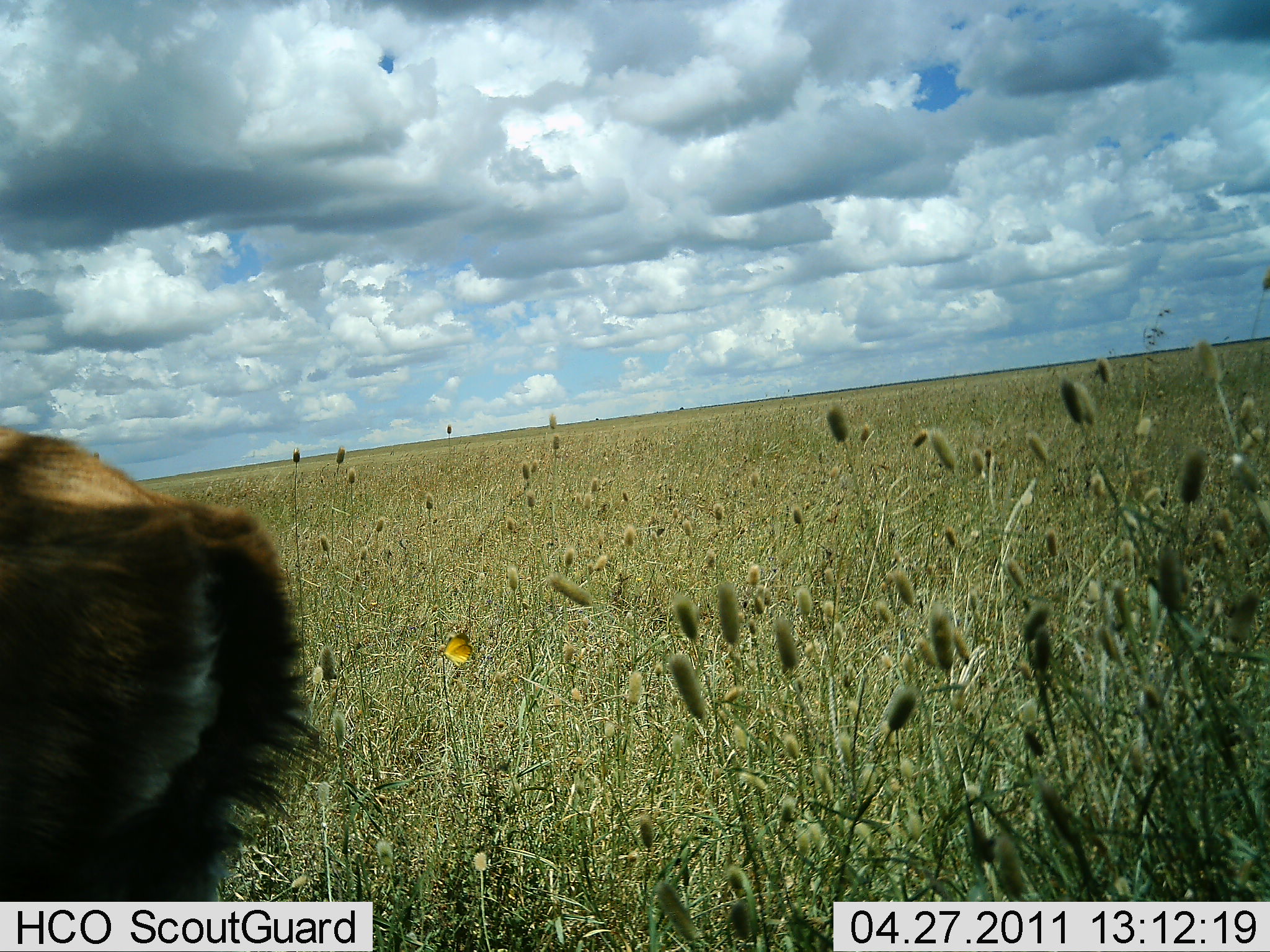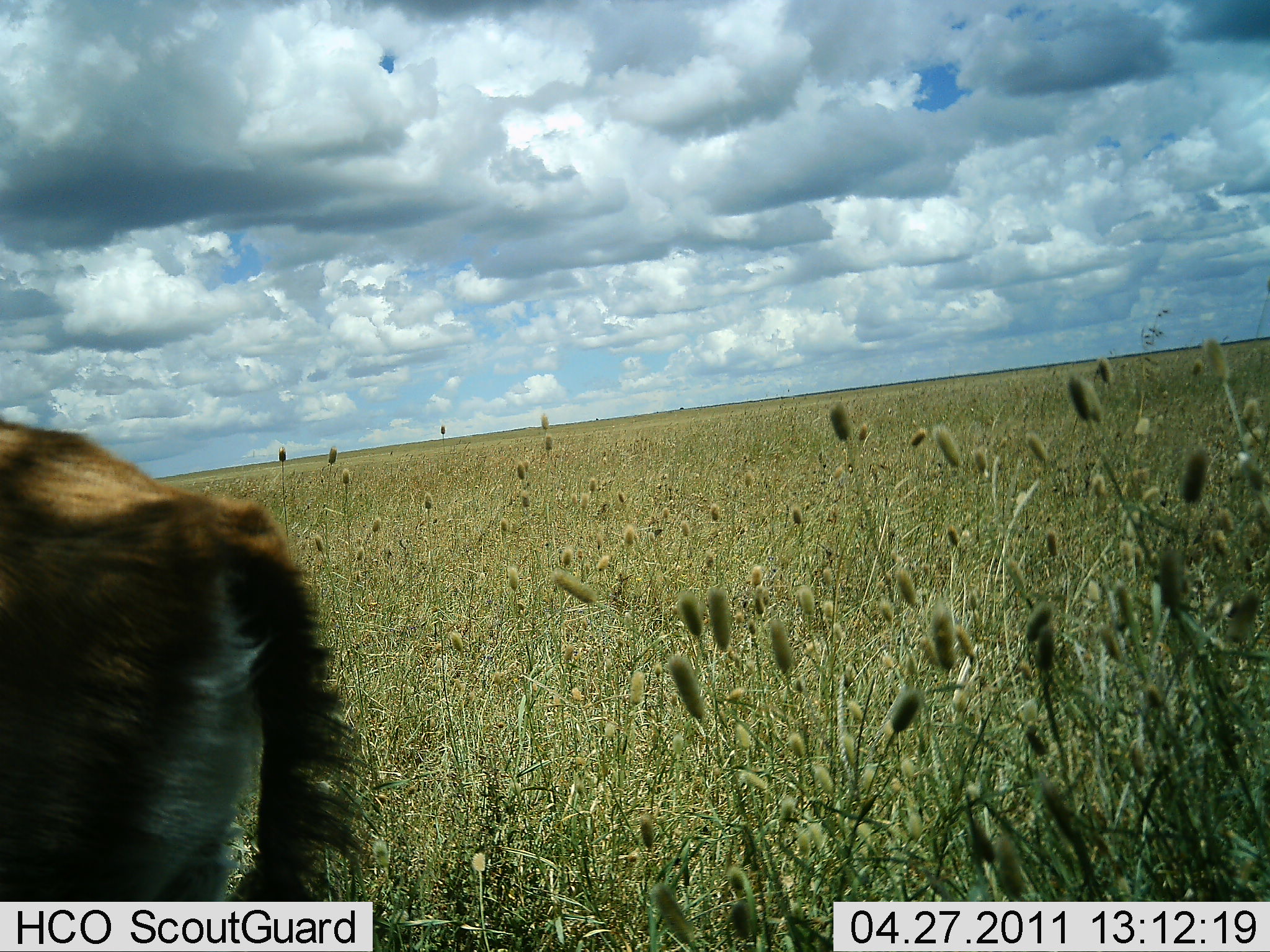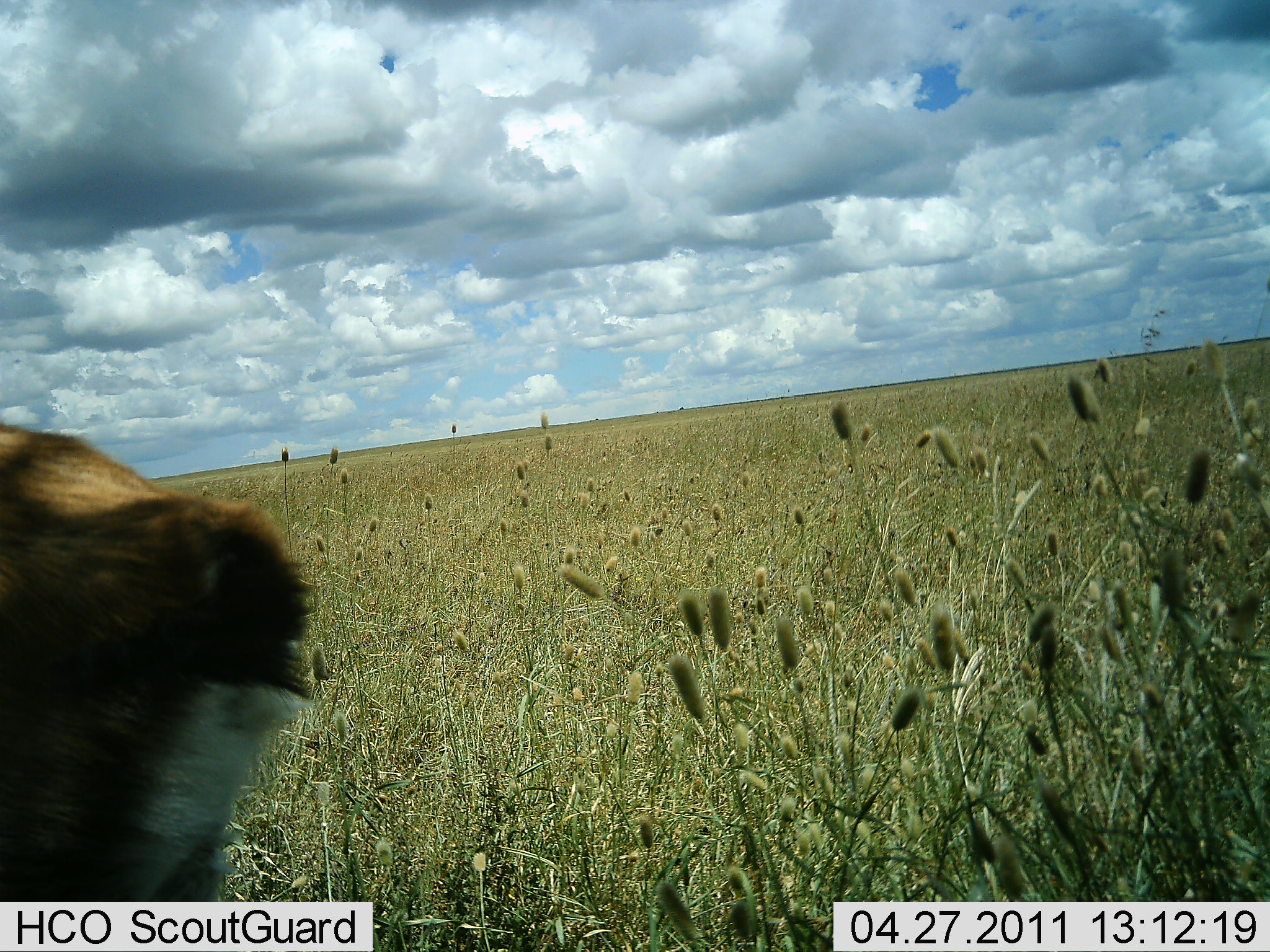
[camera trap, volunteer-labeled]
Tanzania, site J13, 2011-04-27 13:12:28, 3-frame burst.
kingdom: Animalia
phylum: Chordata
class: Mammalia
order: Artiodactyla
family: Bovidae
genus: Eudorcas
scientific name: Eudorcas thomsonii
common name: thomson's gazelle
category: gazellethomsons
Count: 1.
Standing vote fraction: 91%.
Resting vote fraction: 0%.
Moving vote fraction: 9%.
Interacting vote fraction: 0%.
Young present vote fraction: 0%.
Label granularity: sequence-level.